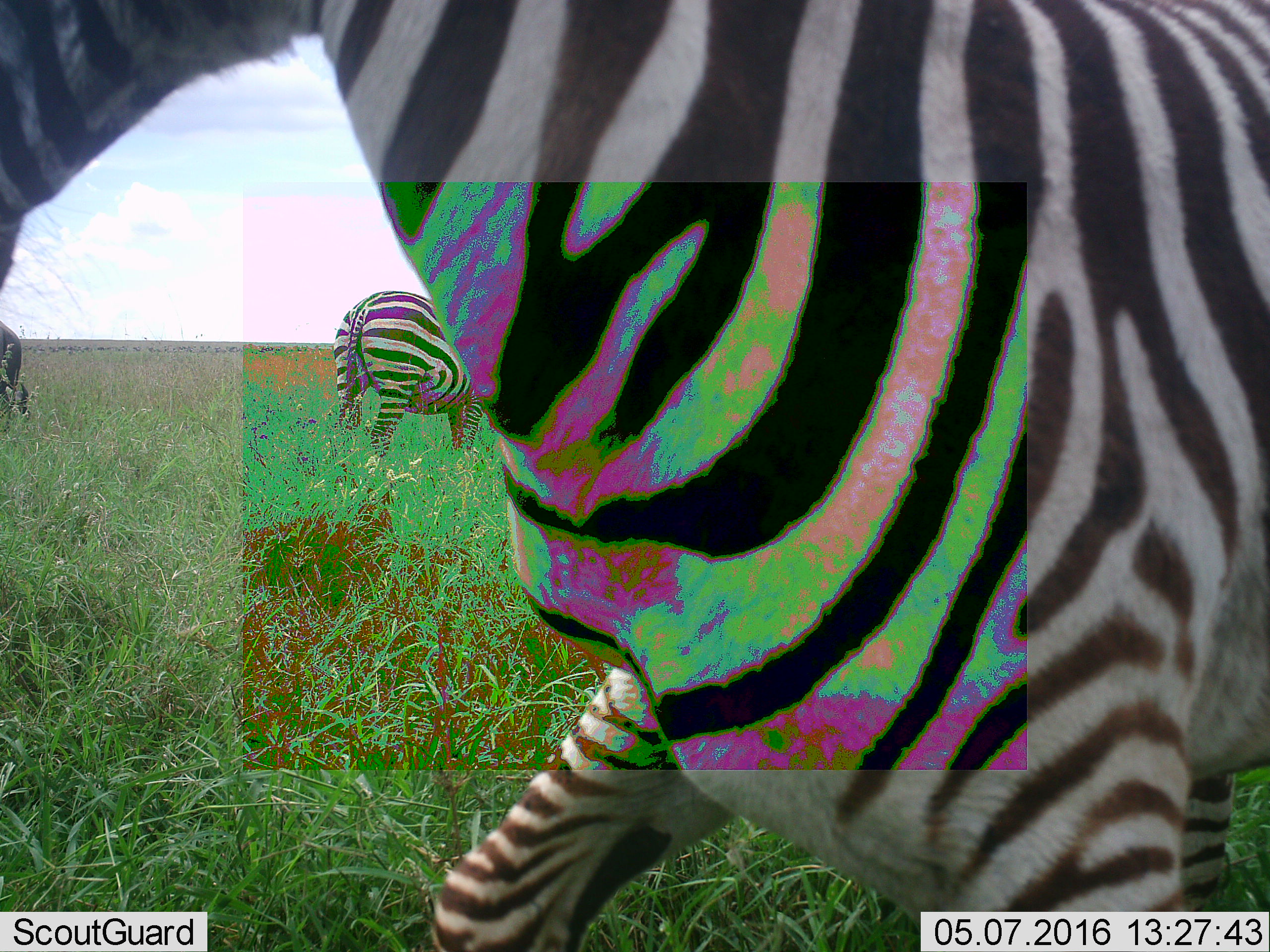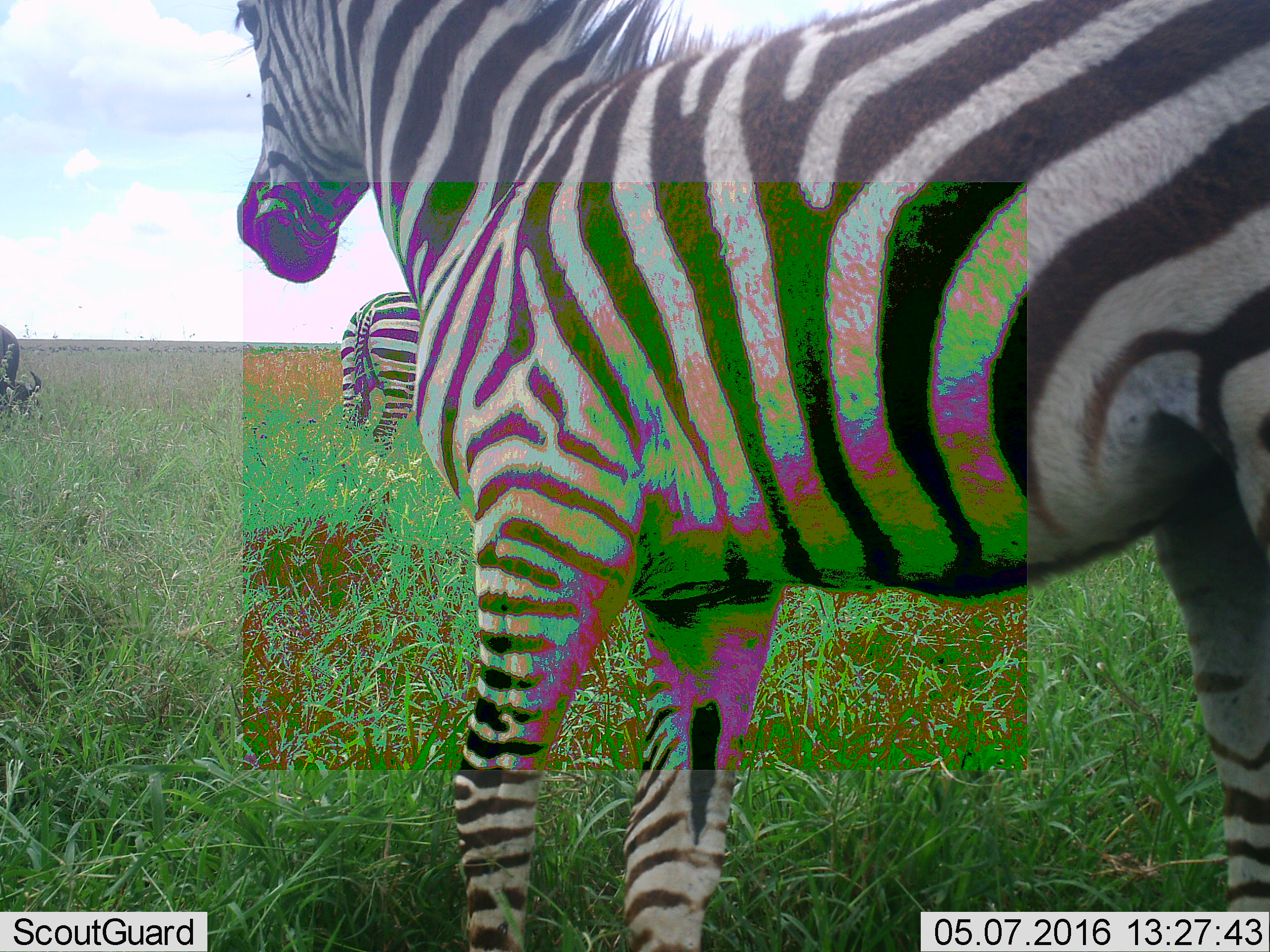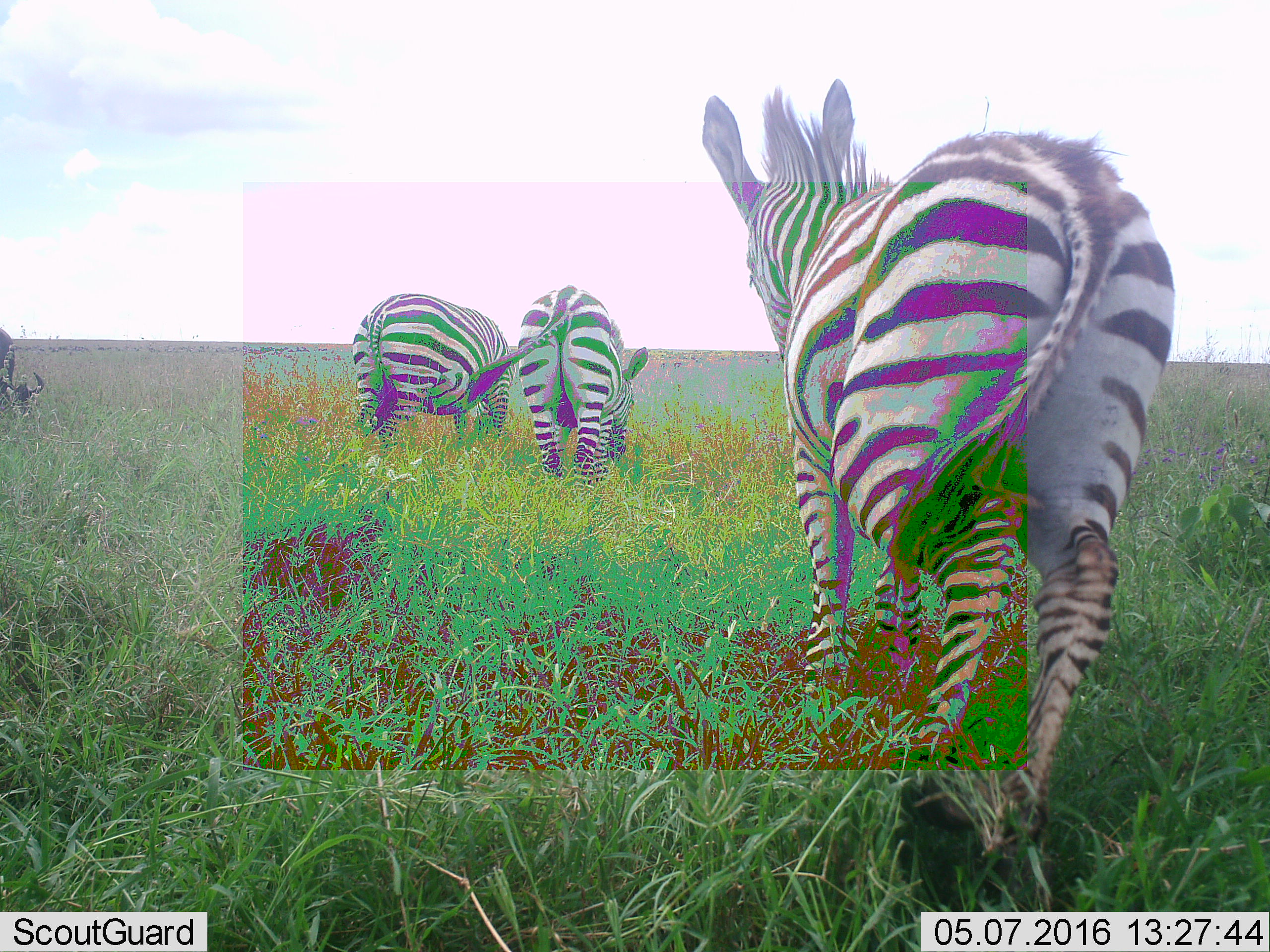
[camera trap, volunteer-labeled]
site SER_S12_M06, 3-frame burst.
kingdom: Animalia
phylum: Chordata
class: Mammalia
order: Perissodactyla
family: Equidae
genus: Equus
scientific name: Equus quagga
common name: plains zebra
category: zebraplains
Zebraplains (plains zebra) (Equus quagga), count 3. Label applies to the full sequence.